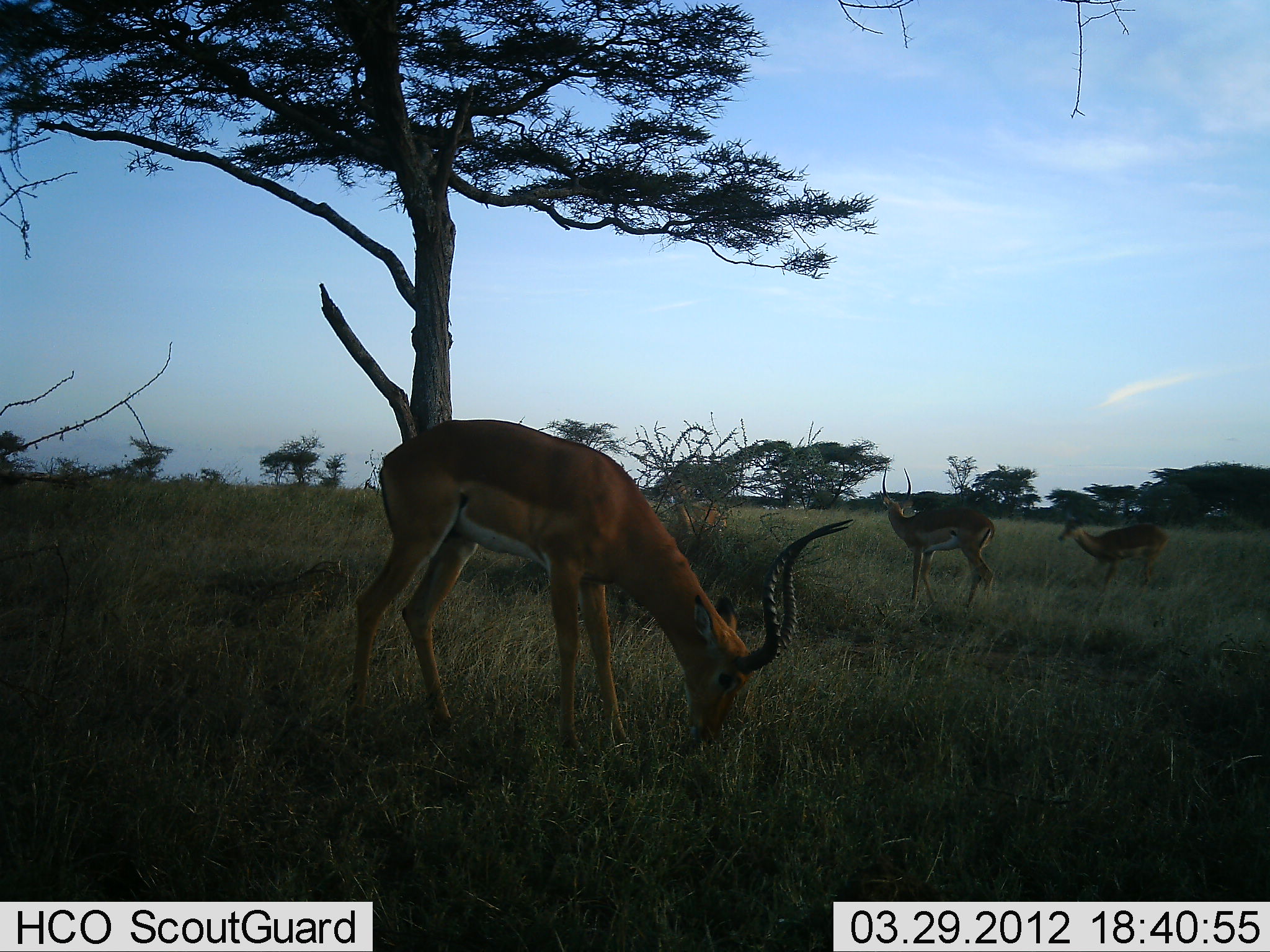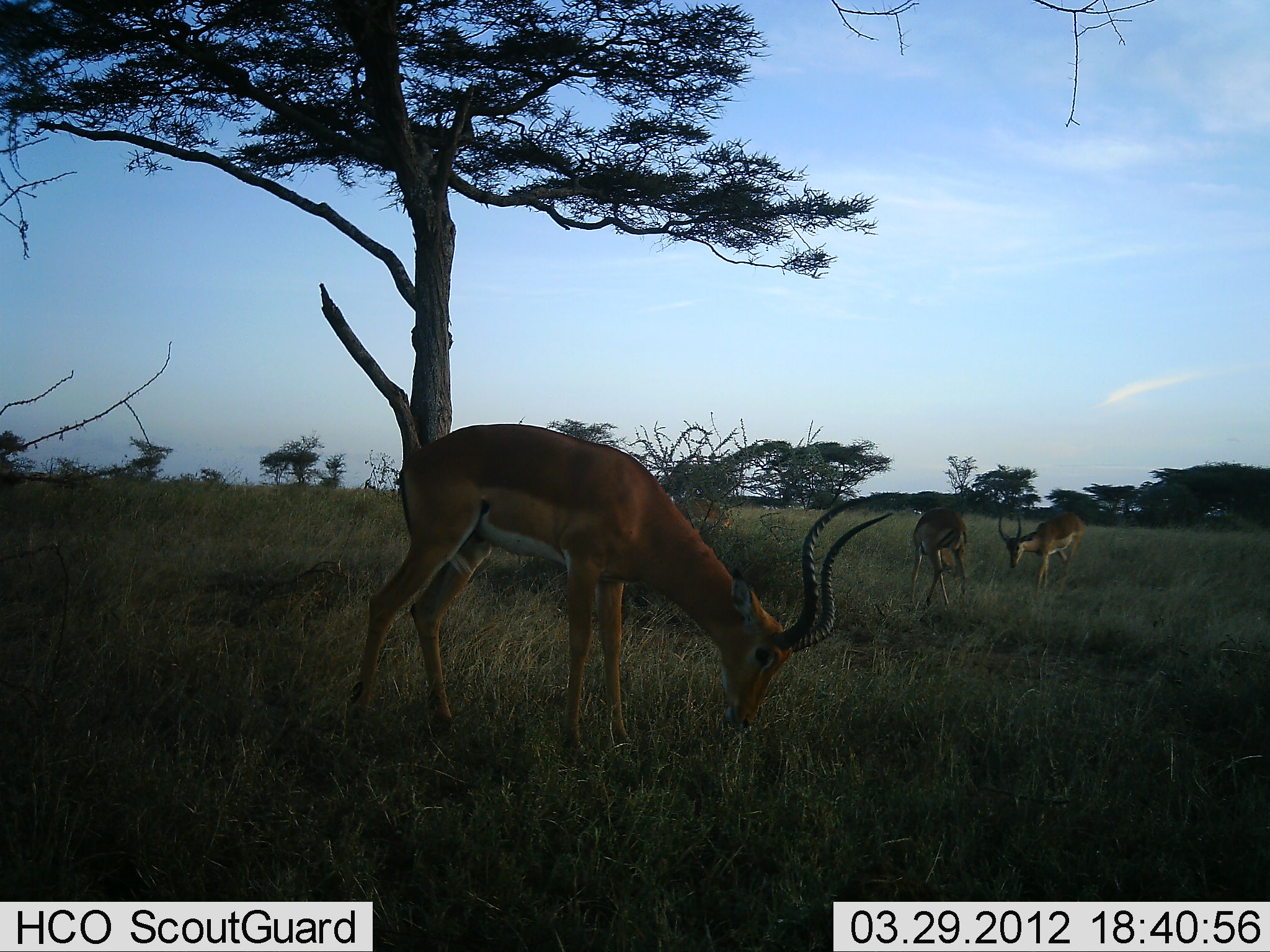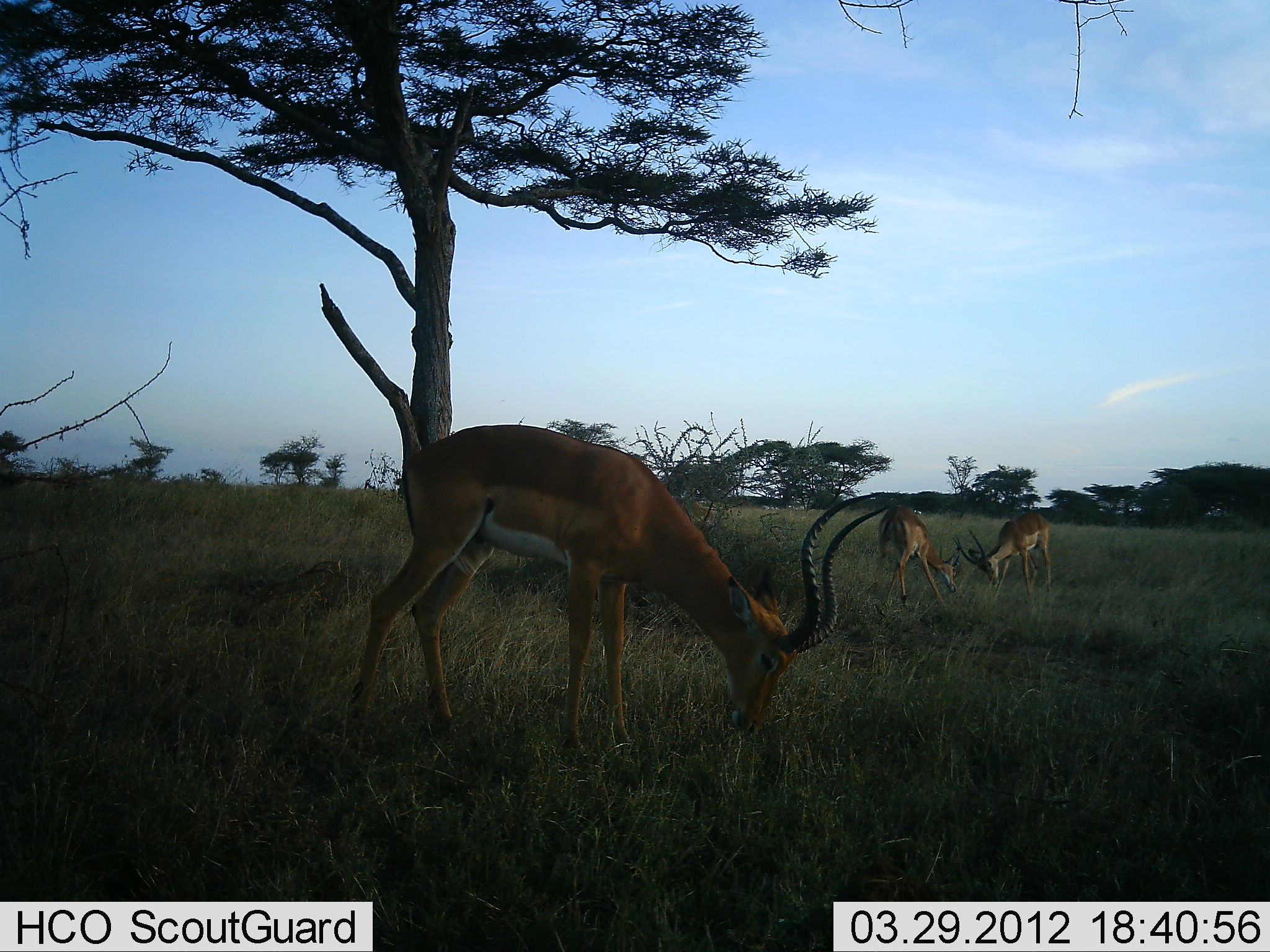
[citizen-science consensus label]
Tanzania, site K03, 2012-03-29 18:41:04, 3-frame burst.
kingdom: Animalia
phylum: Chordata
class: Mammalia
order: Artiodactyla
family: Bovidae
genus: Aepyceros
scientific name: Aepyceros melampus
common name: impala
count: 3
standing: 36%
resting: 0%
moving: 14%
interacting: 50%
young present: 0%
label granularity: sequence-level